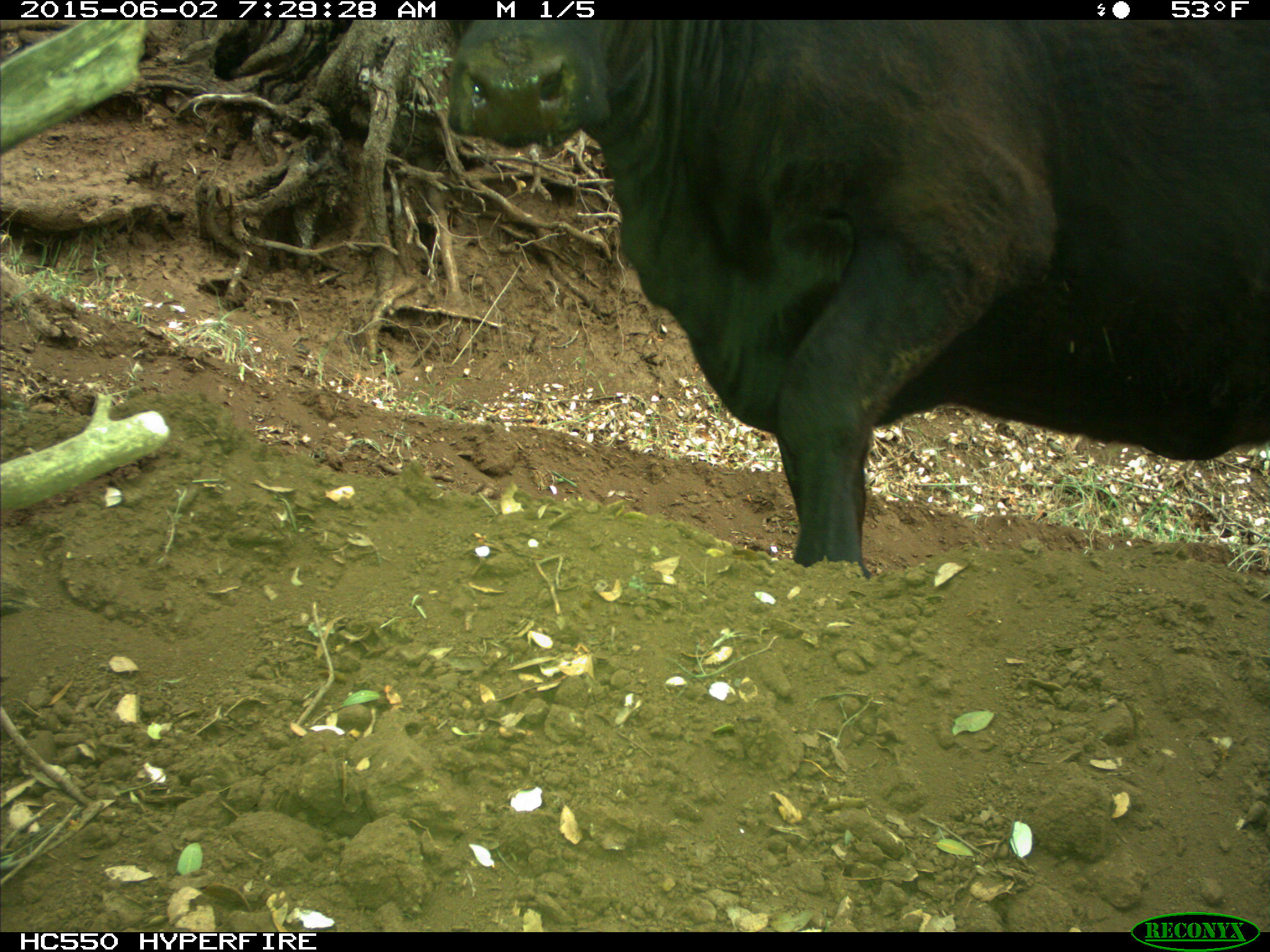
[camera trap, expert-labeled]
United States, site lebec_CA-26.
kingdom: Animalia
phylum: Chordata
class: Mammalia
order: Artiodactyla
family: Bovidae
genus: Bos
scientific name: Bos taurus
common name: domestic cow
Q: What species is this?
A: Bos taurus (domestic cow).